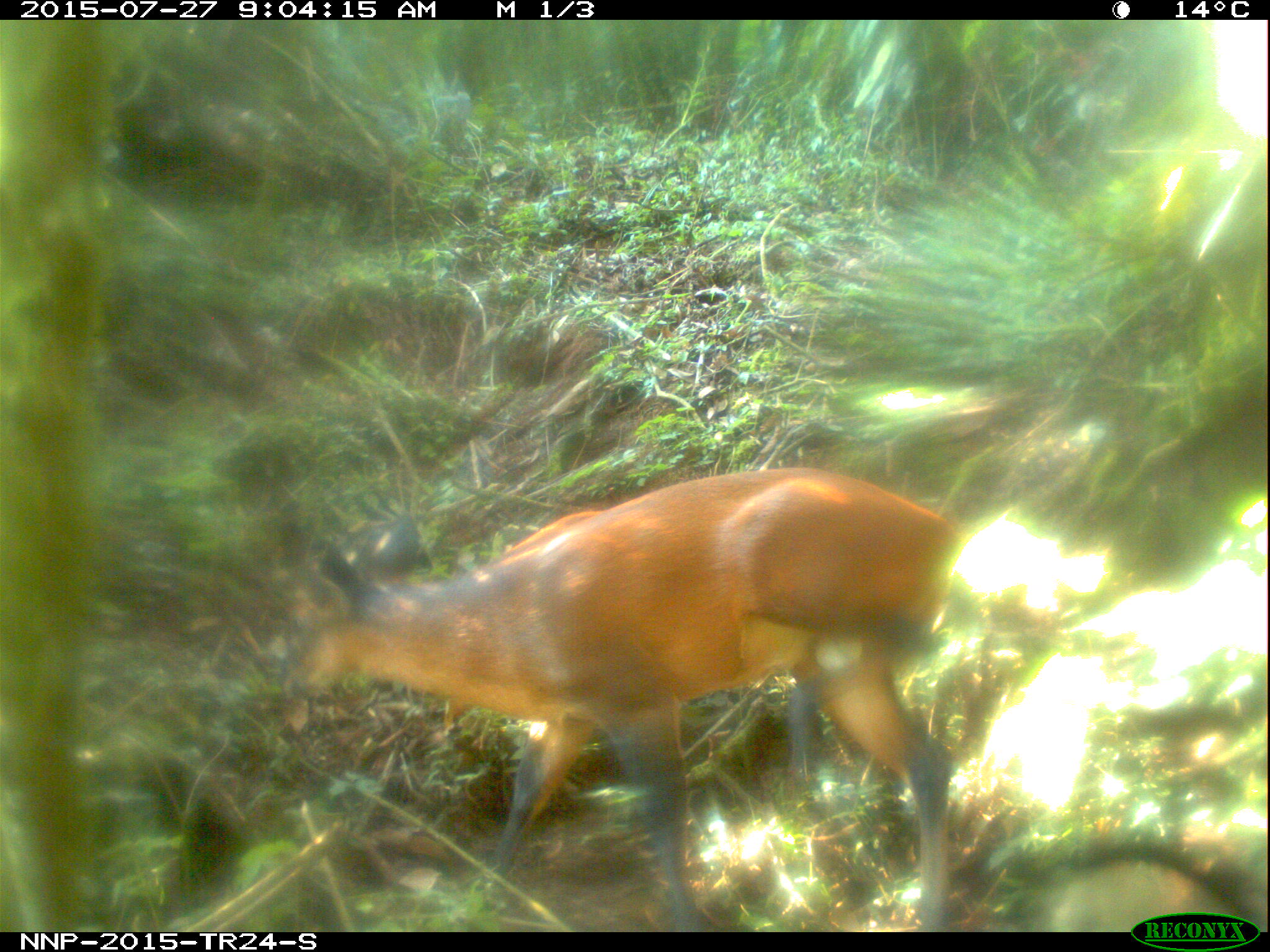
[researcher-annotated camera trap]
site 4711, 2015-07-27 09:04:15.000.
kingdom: Animalia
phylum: Chordata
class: Mammalia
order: Artiodactyla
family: Bovidae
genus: Cephalophus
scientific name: Cephalophus nigrifrons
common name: black-fronted duiker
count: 1